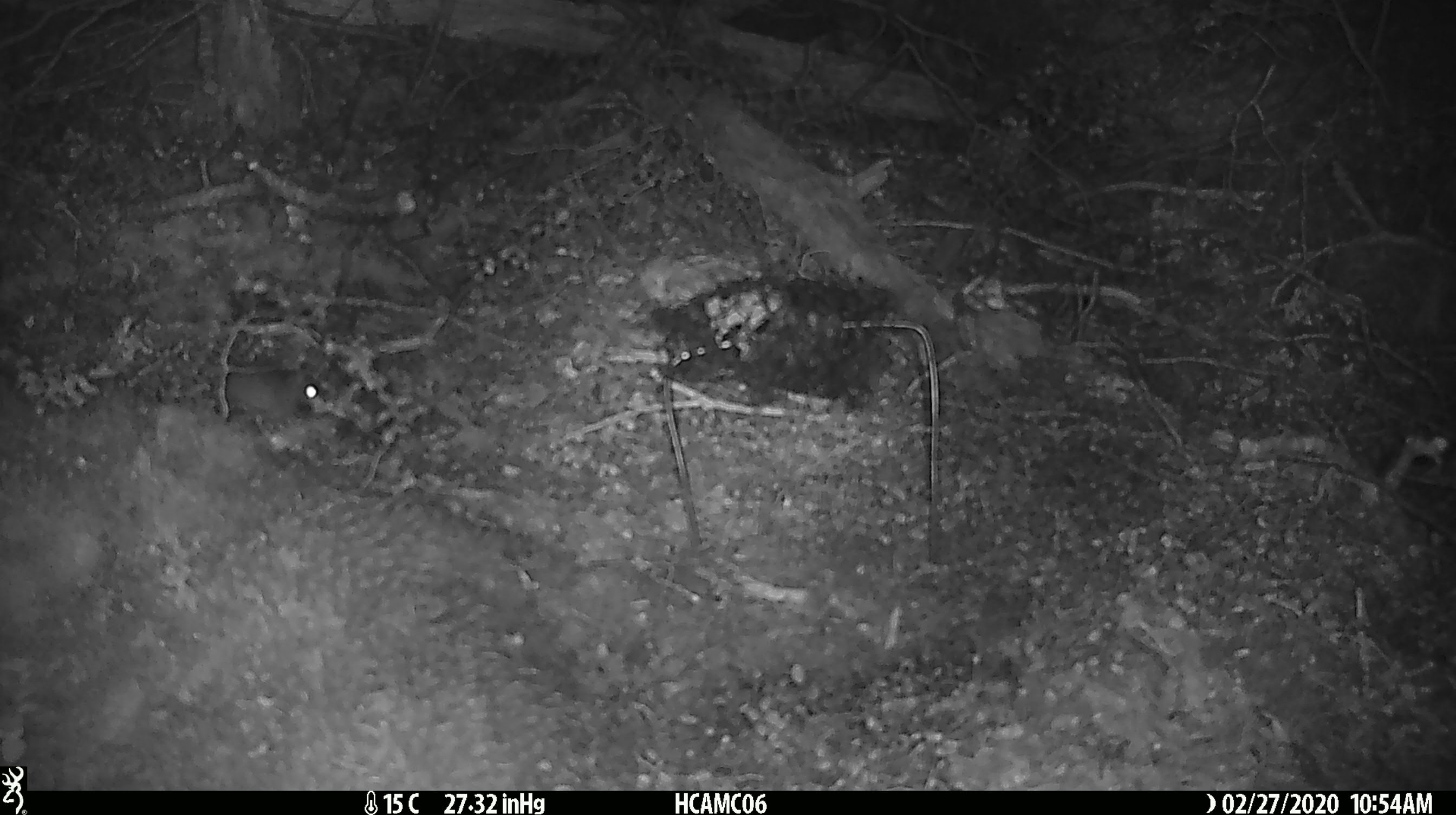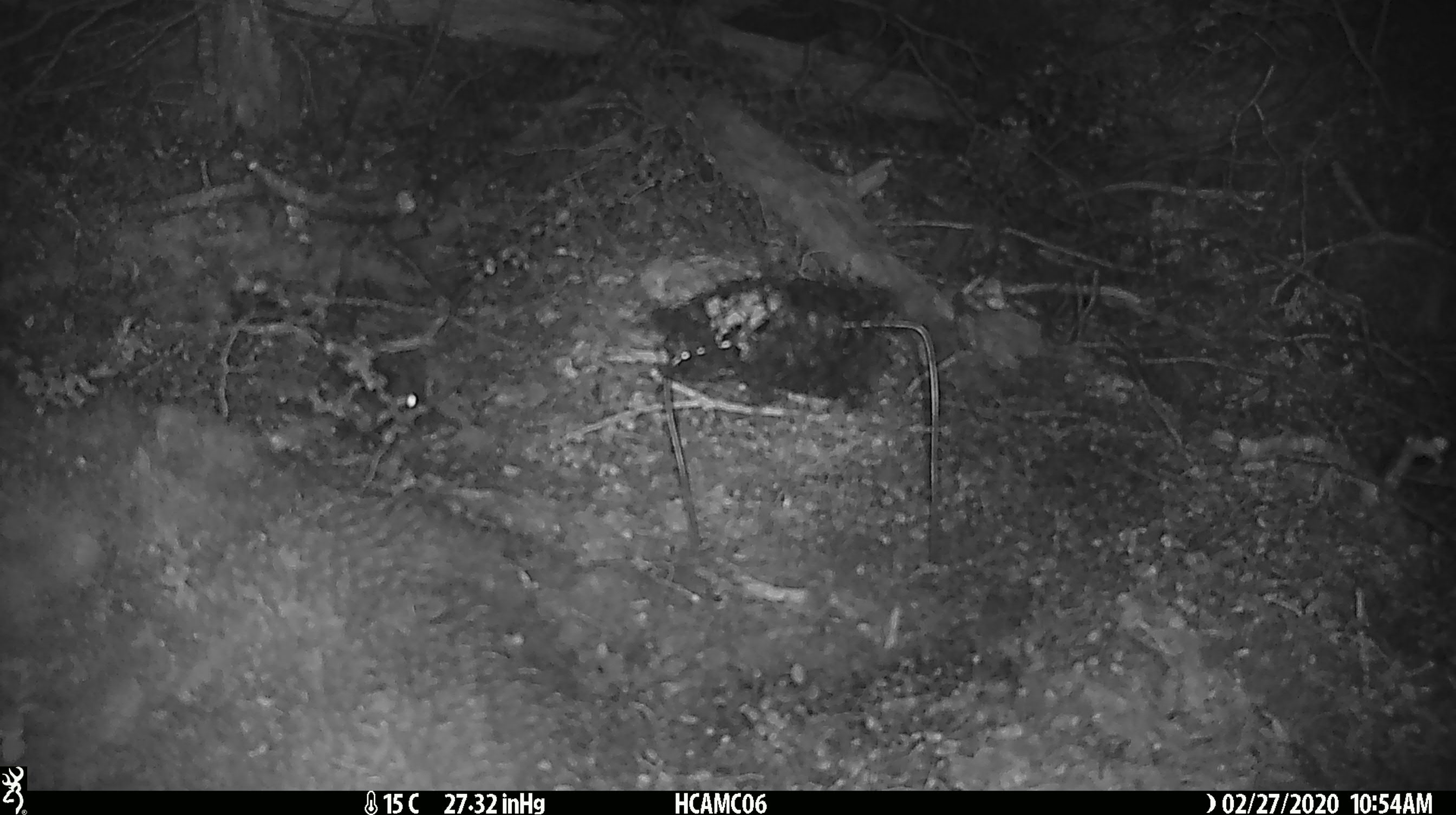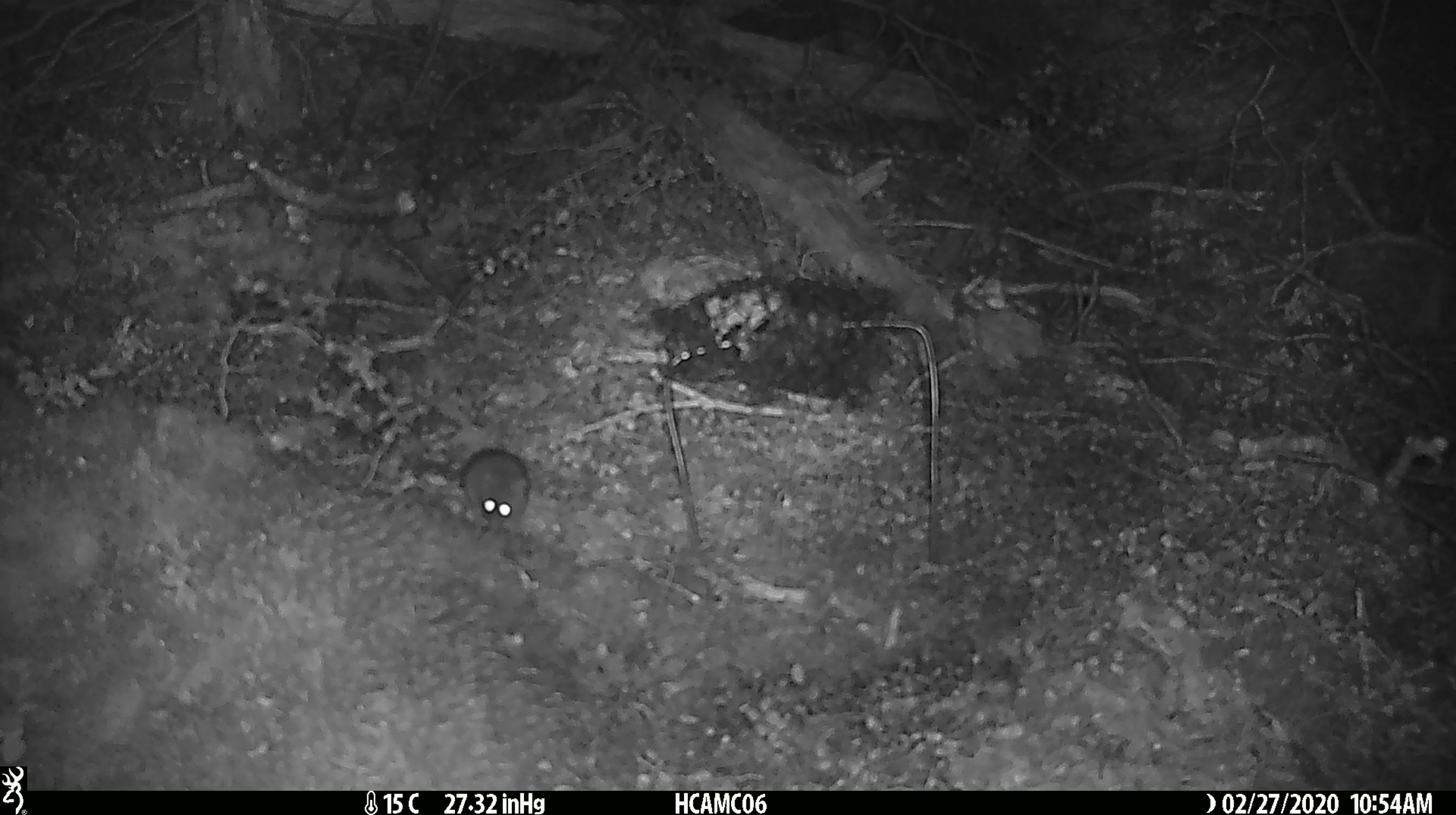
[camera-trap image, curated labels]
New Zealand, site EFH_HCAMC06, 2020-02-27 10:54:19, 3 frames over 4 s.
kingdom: Animalia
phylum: Chordata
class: Mammalia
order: Rodentia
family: Muridae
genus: Mus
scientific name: Mus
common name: mouse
Mouse (Mus).